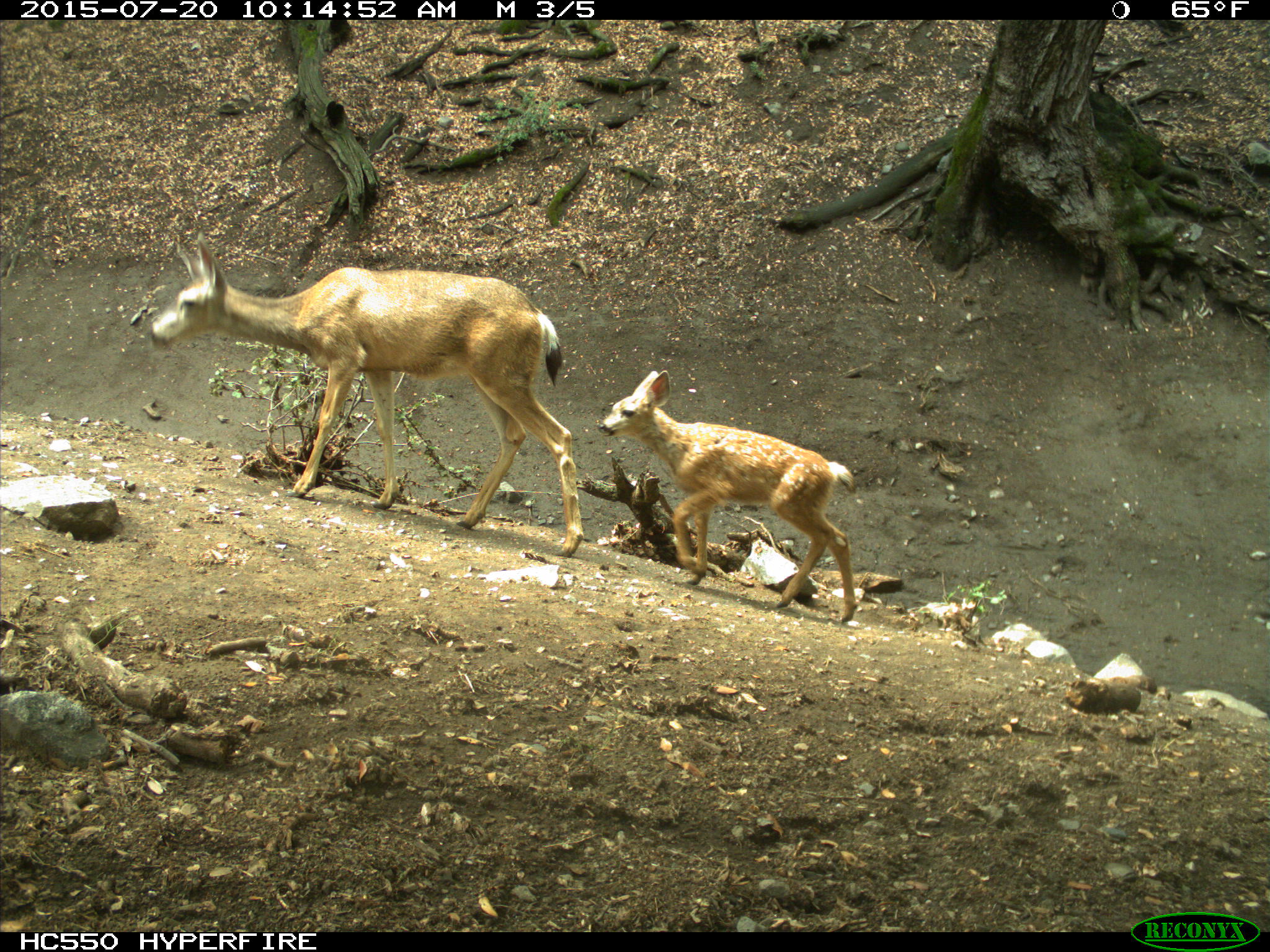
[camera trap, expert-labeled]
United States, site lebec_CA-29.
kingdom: Animalia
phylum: Chordata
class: Mammalia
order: Artiodactyla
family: Cervidae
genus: Odocoileus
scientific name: Odocoileus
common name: deer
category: unidentified deer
Unidentified deer (deer) (Odocoileus).